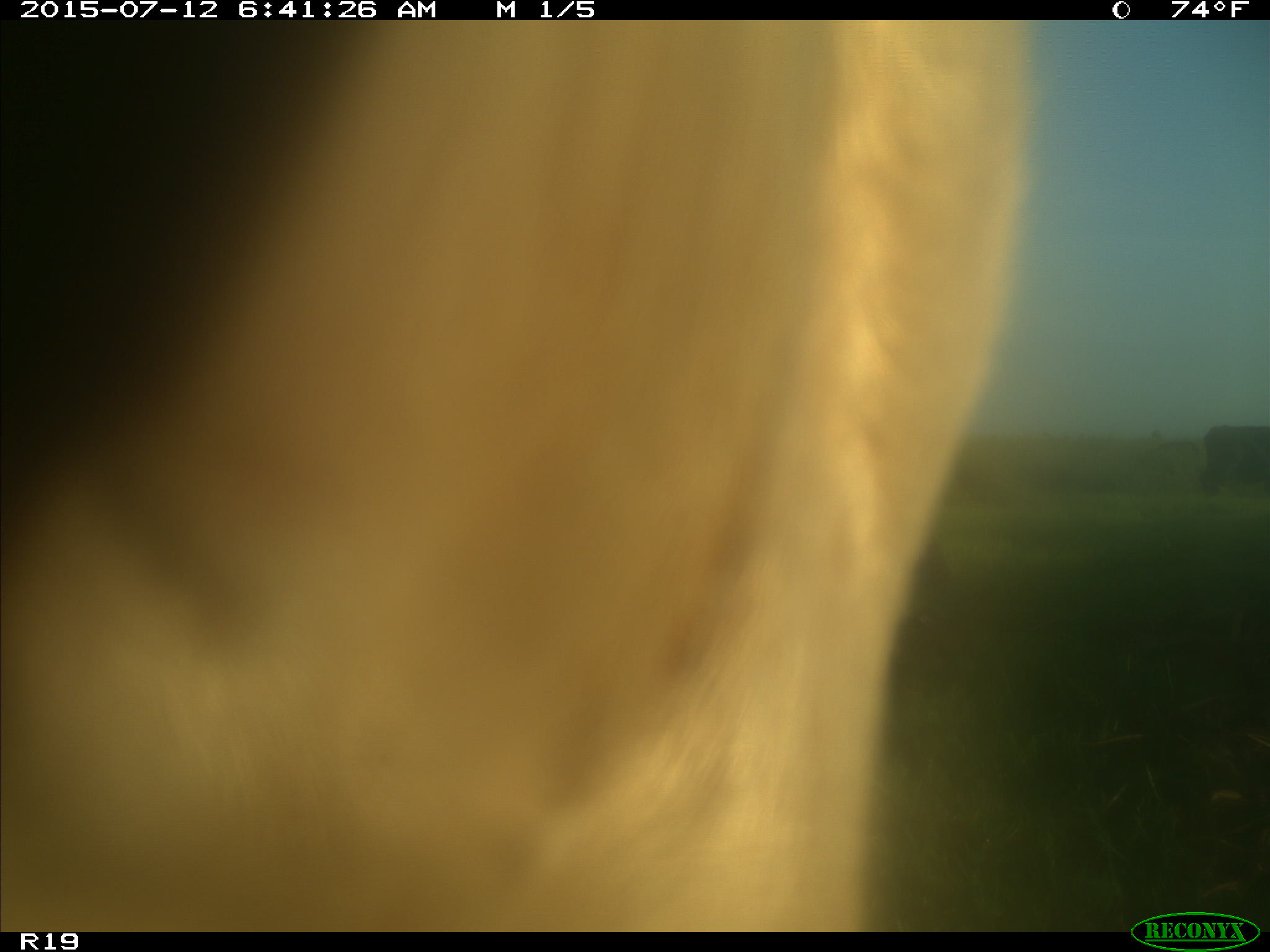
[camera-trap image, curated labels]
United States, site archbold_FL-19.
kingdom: Animalia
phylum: Chordata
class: Mammalia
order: Artiodactyla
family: Bovidae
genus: Bos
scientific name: Bos taurus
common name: domestic cow